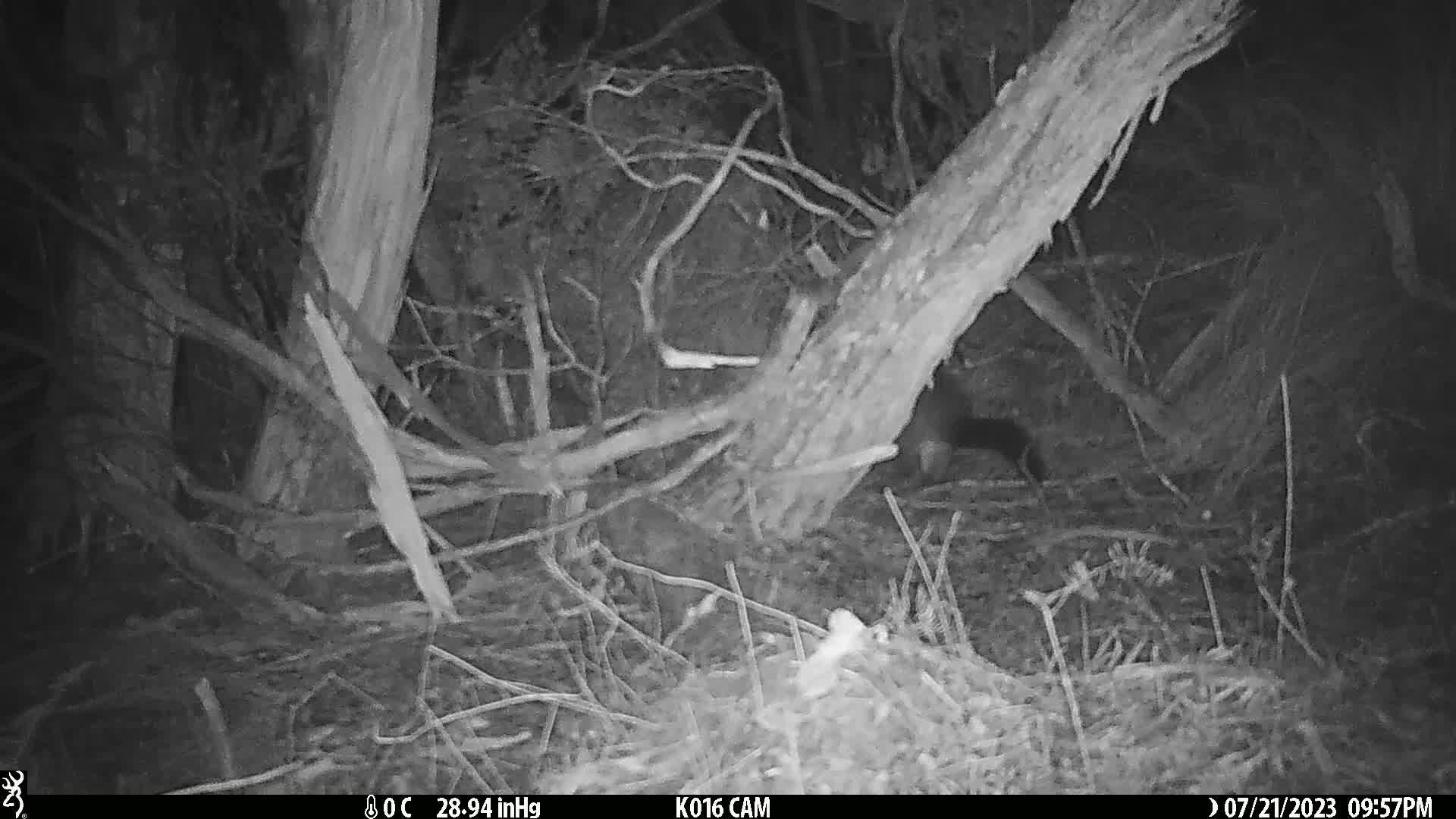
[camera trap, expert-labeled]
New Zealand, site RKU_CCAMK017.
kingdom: Animalia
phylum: Chordata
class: Mammalia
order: Diprotodontia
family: Phalangeridae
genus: Trichosurus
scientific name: Trichosurus vulpecula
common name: common brushtail possum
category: possum